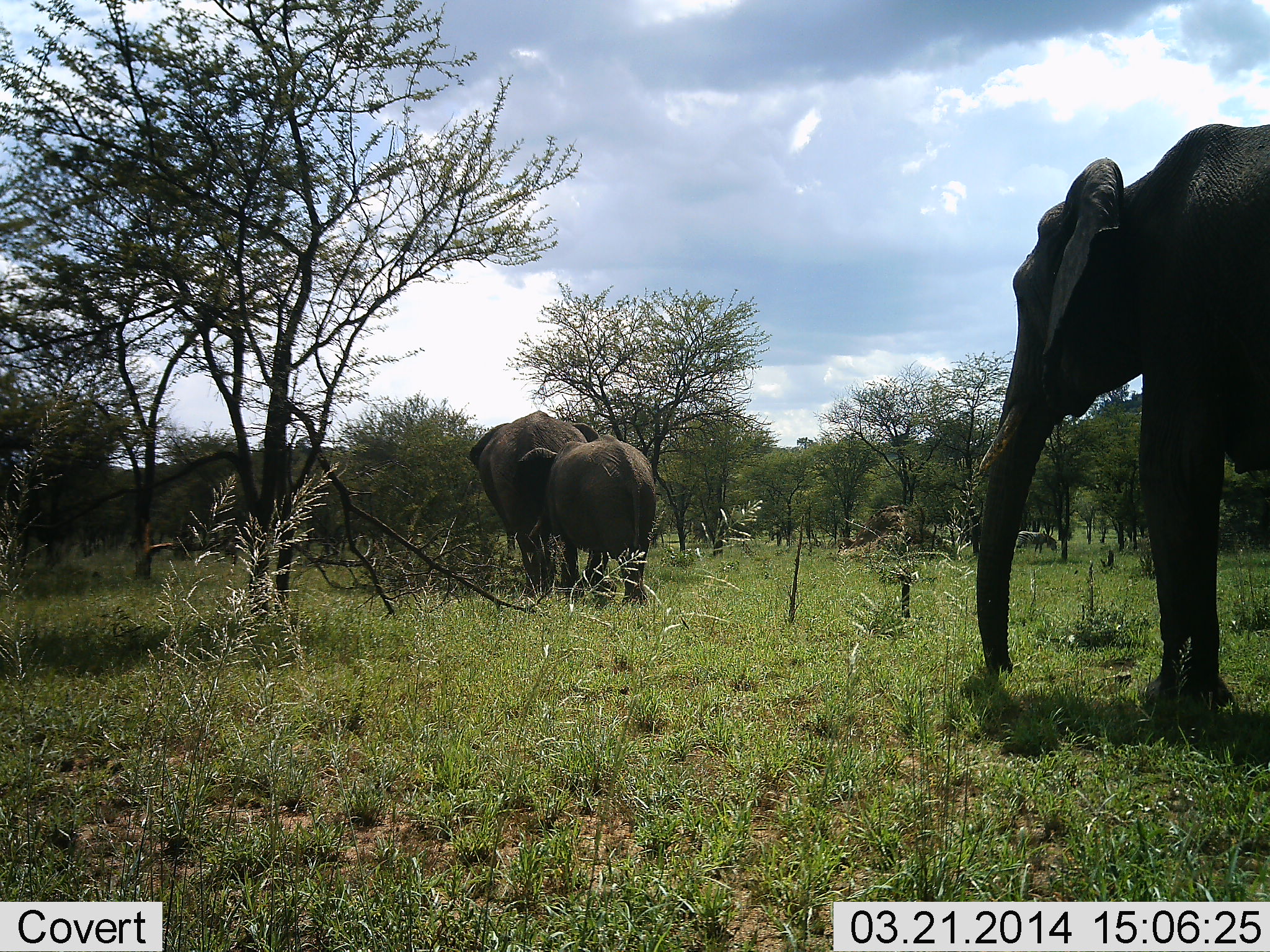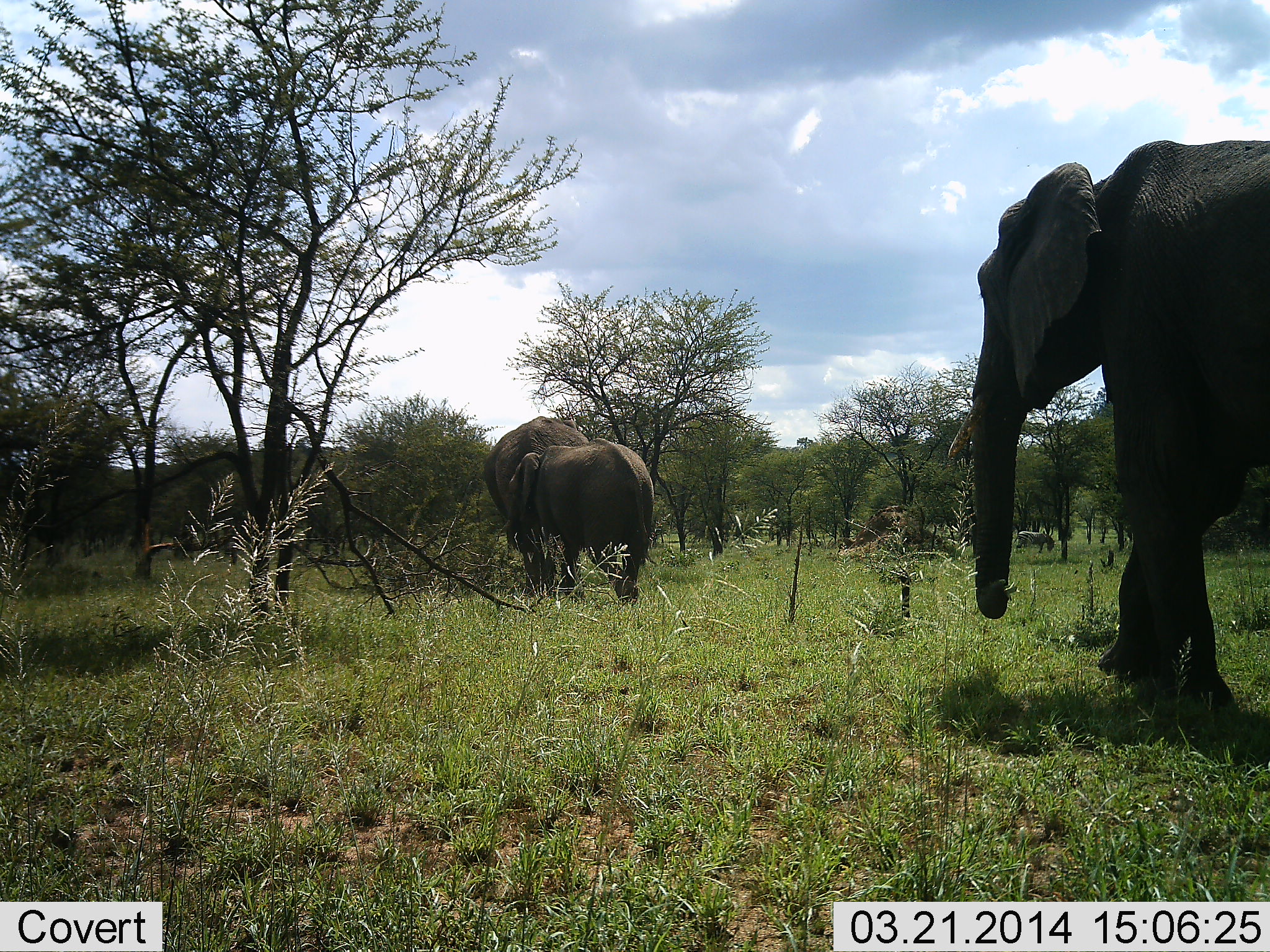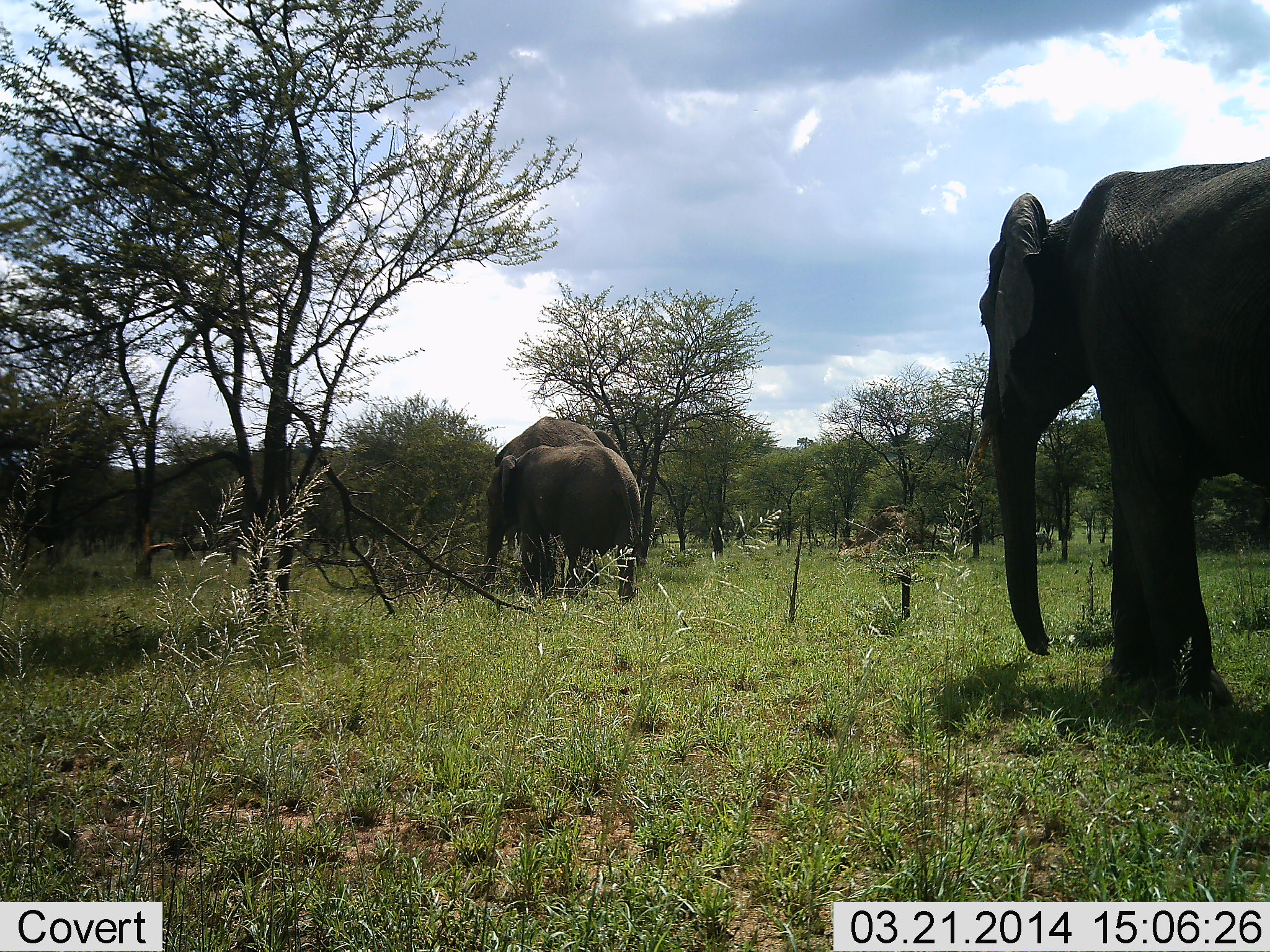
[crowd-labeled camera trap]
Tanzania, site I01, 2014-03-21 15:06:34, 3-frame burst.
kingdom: Animalia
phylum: Chordata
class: Mammalia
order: Proboscidea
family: Elephantidae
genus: Loxodonta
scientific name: Loxodonta africana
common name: african bush elephant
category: elephant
Elephant (african bush elephant) (Loxodonta africana), count 3. Behavior (volunteer vote fractions): standing 7%, resting 0%, moving 87%, interacting 0%. Young present (vote fraction): 53%. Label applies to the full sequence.